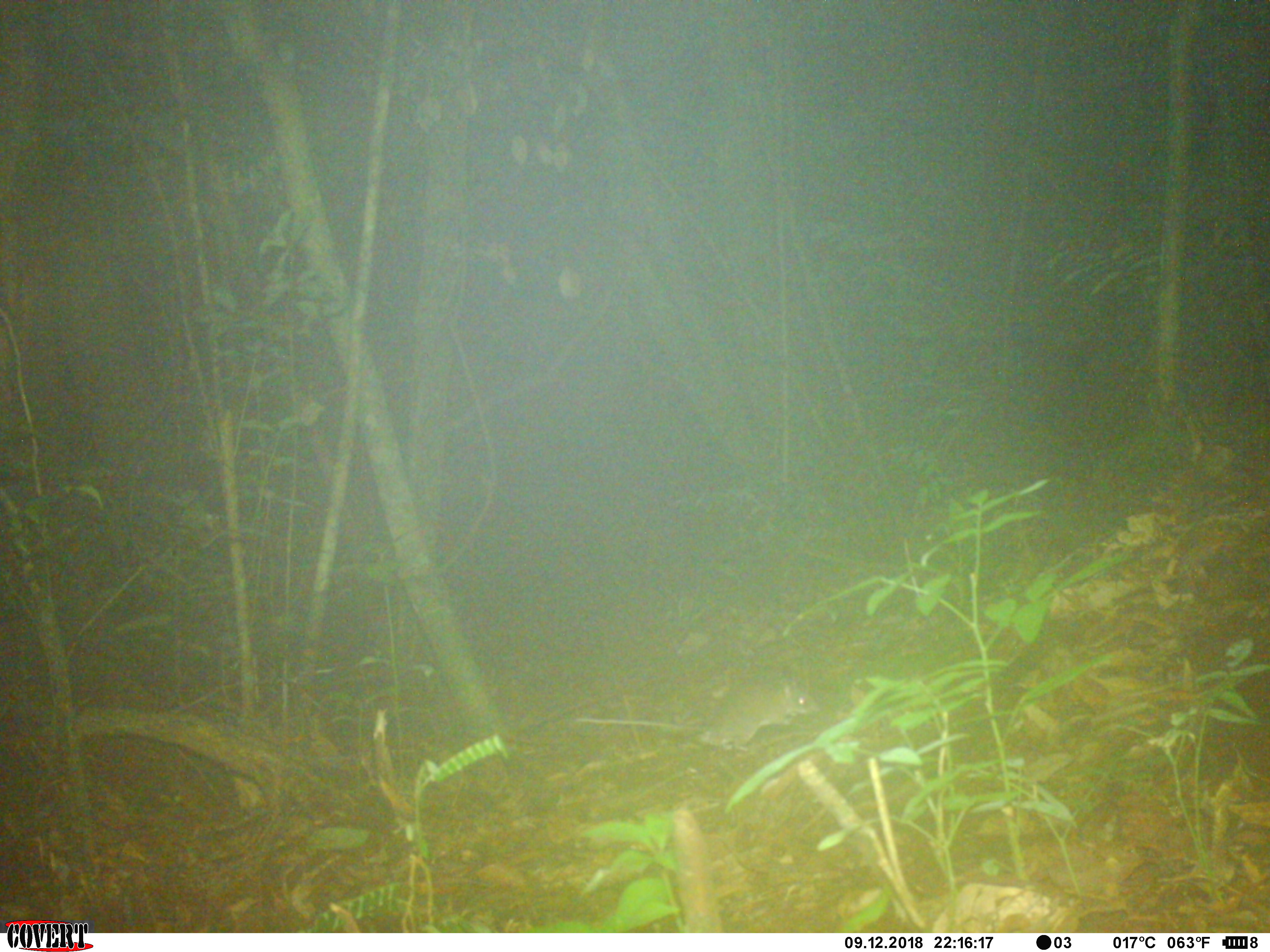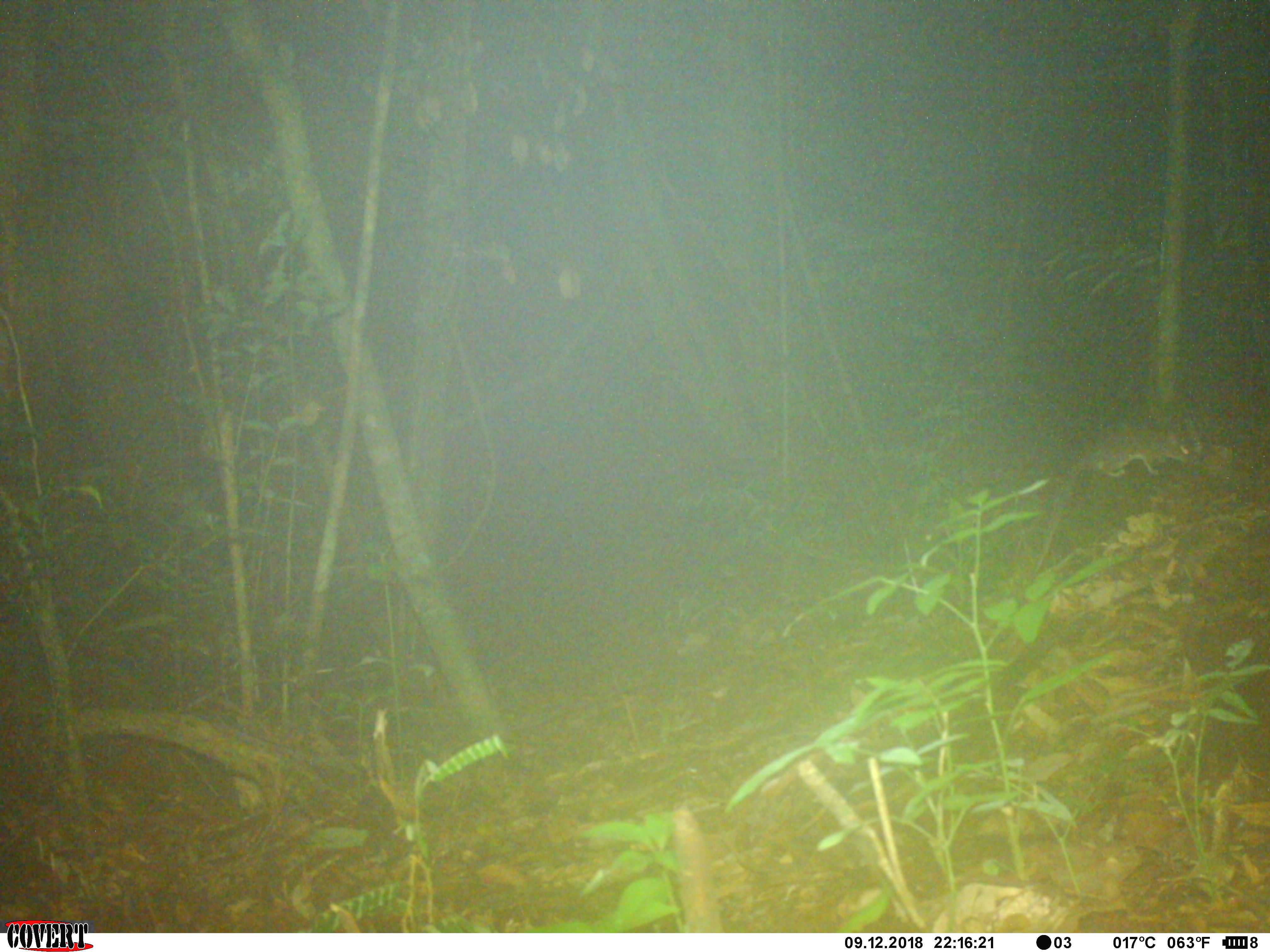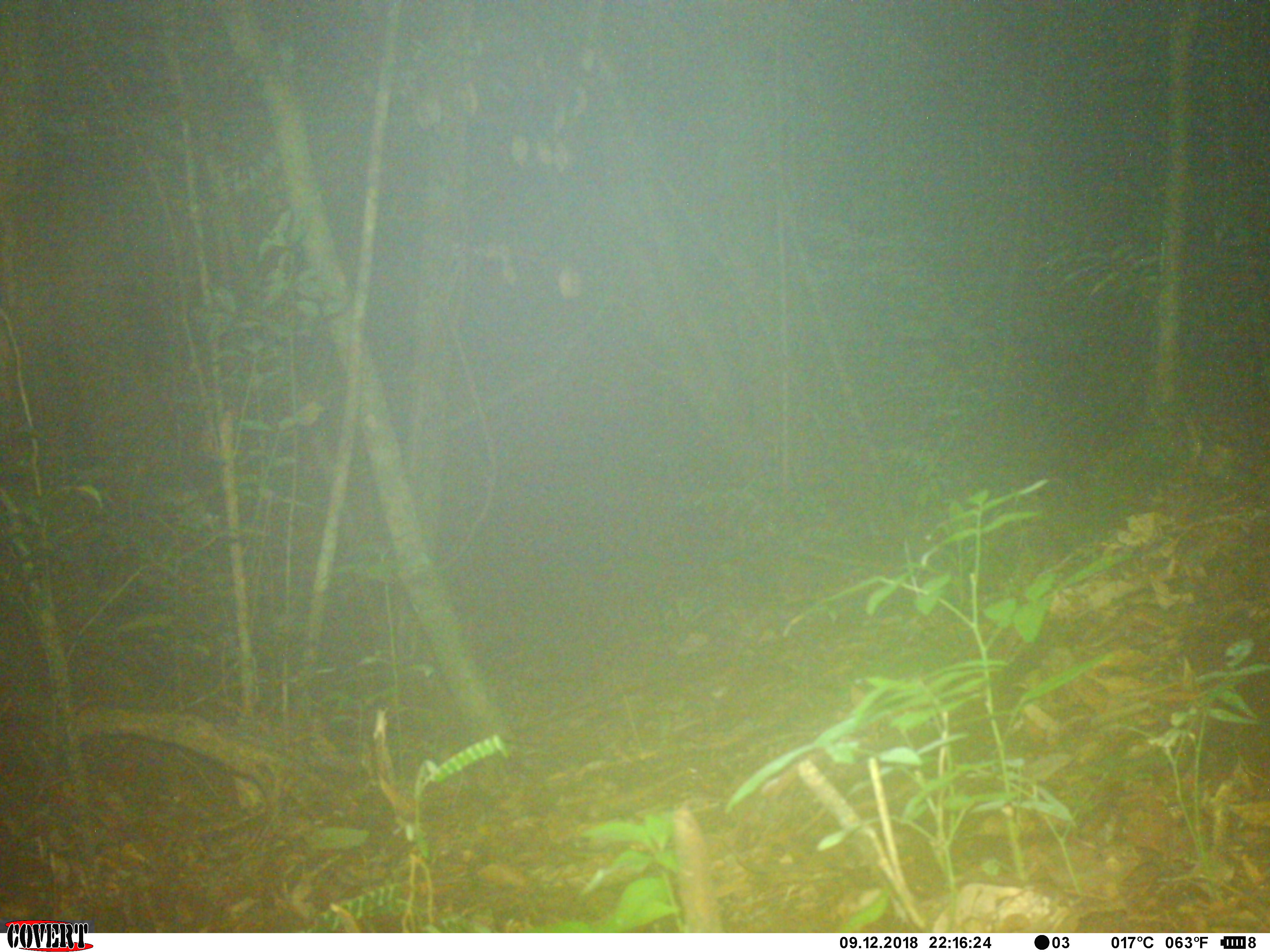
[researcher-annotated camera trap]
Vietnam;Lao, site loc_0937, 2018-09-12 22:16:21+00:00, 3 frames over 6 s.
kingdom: Animalia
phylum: Chordata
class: Mammalia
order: Rodentia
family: Muridae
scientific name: Muridae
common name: old-world mice and rats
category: unidentified murid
Unidentified murid (old-world mice and rats) (Muridae). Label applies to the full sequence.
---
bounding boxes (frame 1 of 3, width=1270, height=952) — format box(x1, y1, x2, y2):
unidentified murid: box(575, 672, 821, 751)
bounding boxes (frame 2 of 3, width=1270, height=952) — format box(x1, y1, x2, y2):
unidentified murid: box(1031, 418, 1194, 577)